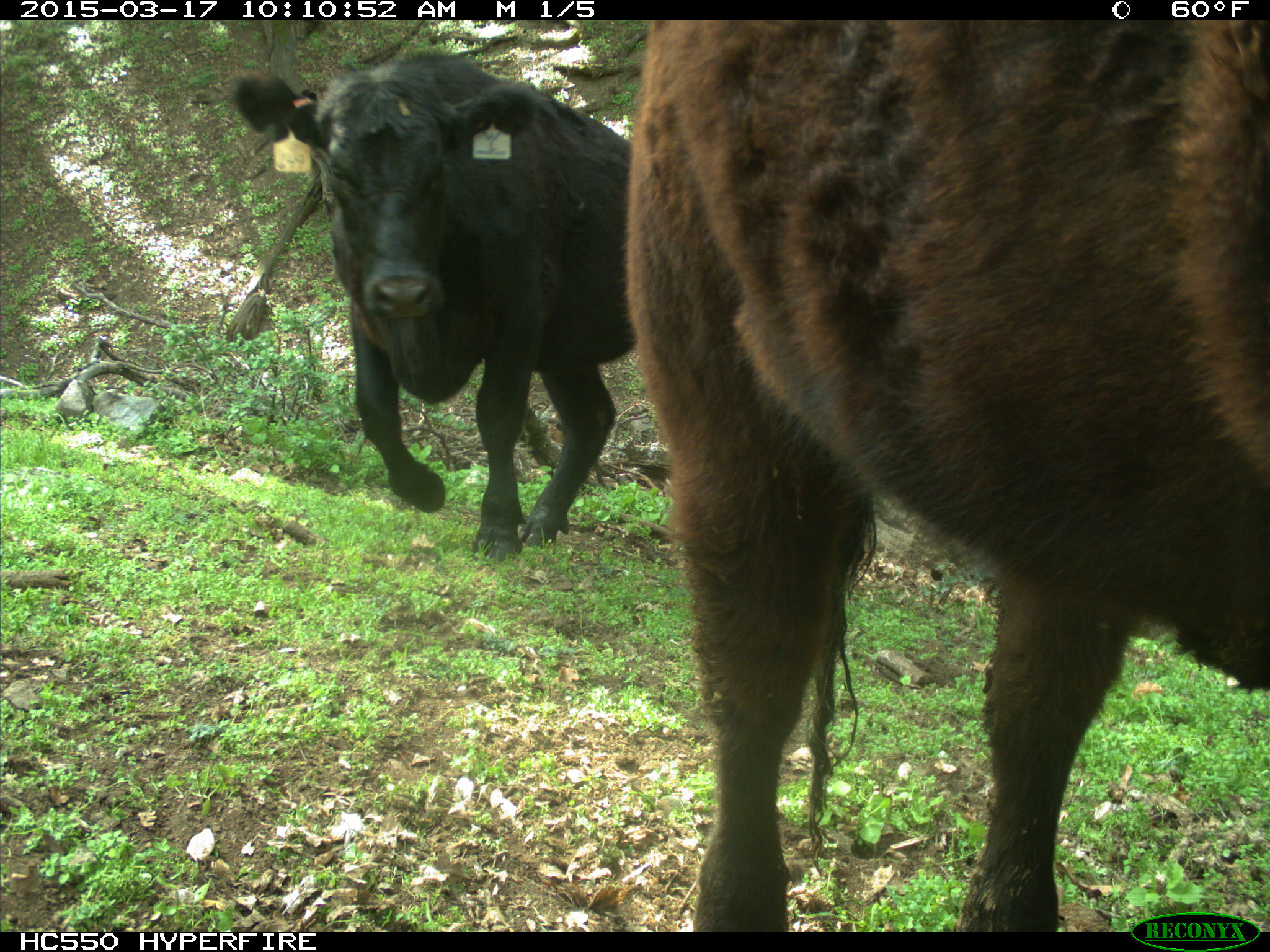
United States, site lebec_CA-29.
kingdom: Animalia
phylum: Chordata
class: Mammalia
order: Artiodactyla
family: Bovidae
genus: Bos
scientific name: Bos taurus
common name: domestic cow